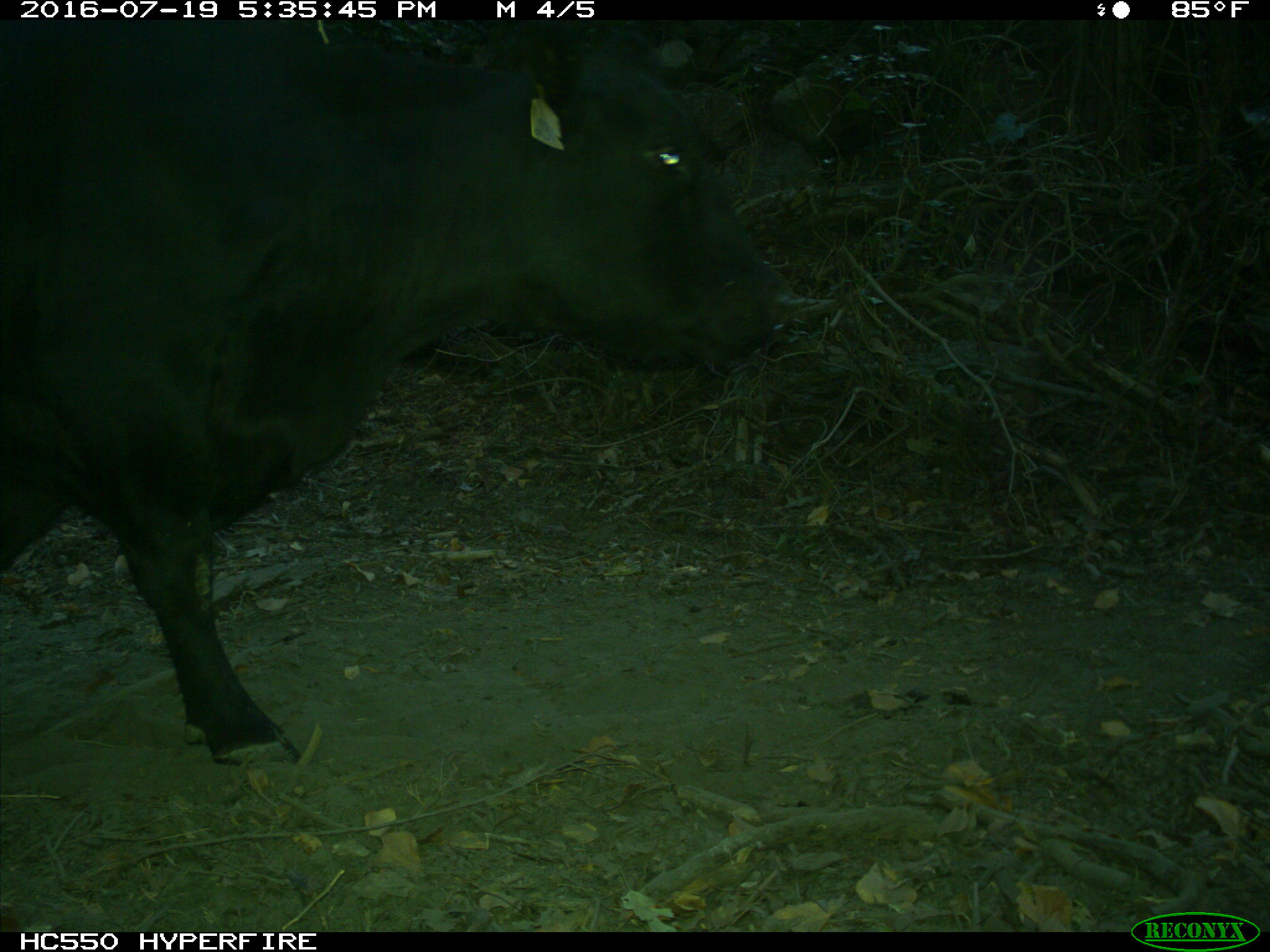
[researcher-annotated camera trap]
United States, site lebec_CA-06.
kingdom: Animalia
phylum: Chordata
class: Mammalia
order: Artiodactyla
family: Bovidae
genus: Bos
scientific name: Bos taurus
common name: domestic cow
Bos taurus (domestic cow).